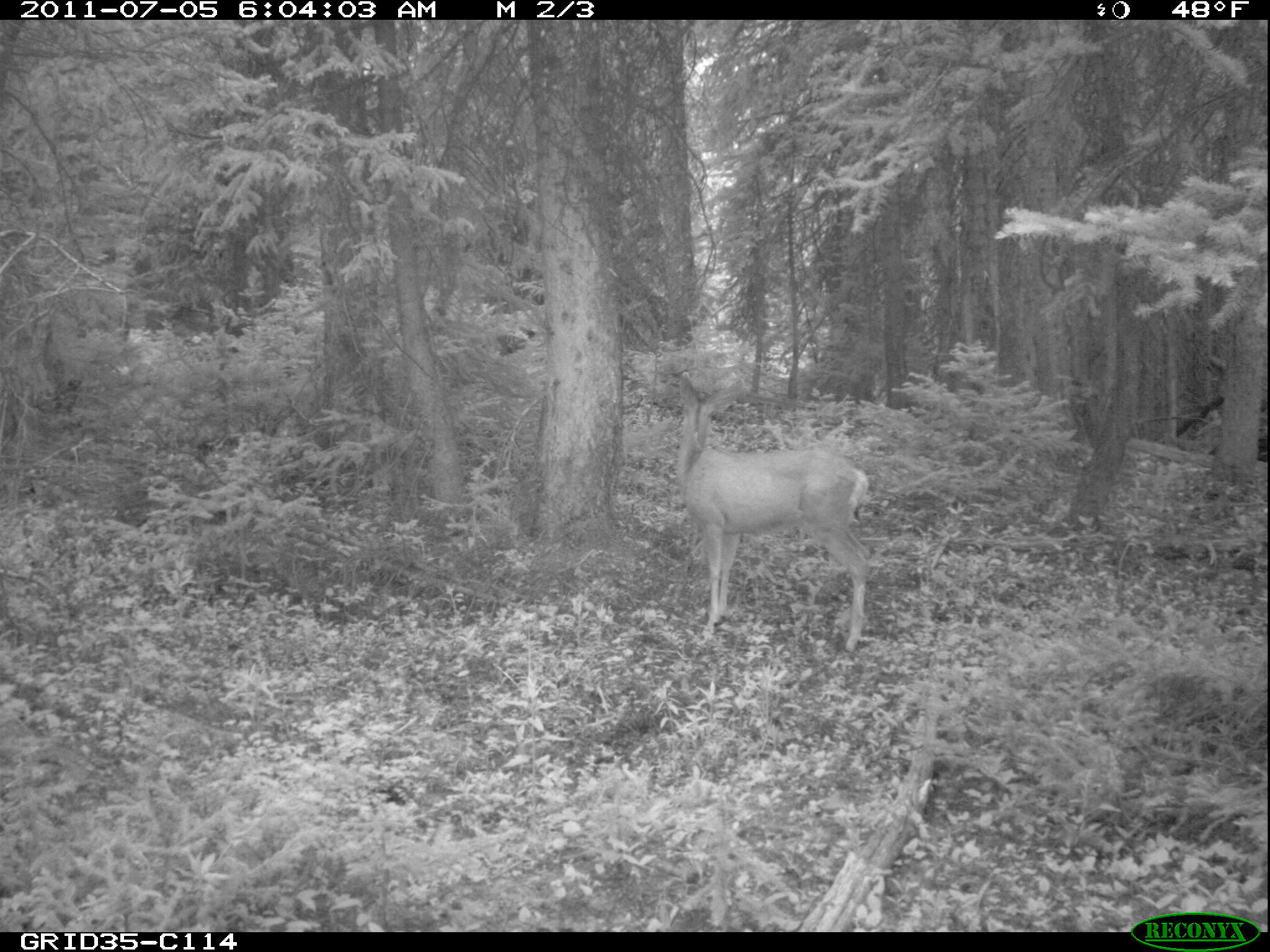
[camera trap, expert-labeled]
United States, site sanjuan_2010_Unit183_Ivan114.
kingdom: Animalia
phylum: Chordata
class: Mammalia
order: Artiodactyla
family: Cervidae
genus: Odocoileus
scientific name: Odocoileus hemionus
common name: mule deer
Odocoileus hemionus (mule deer).